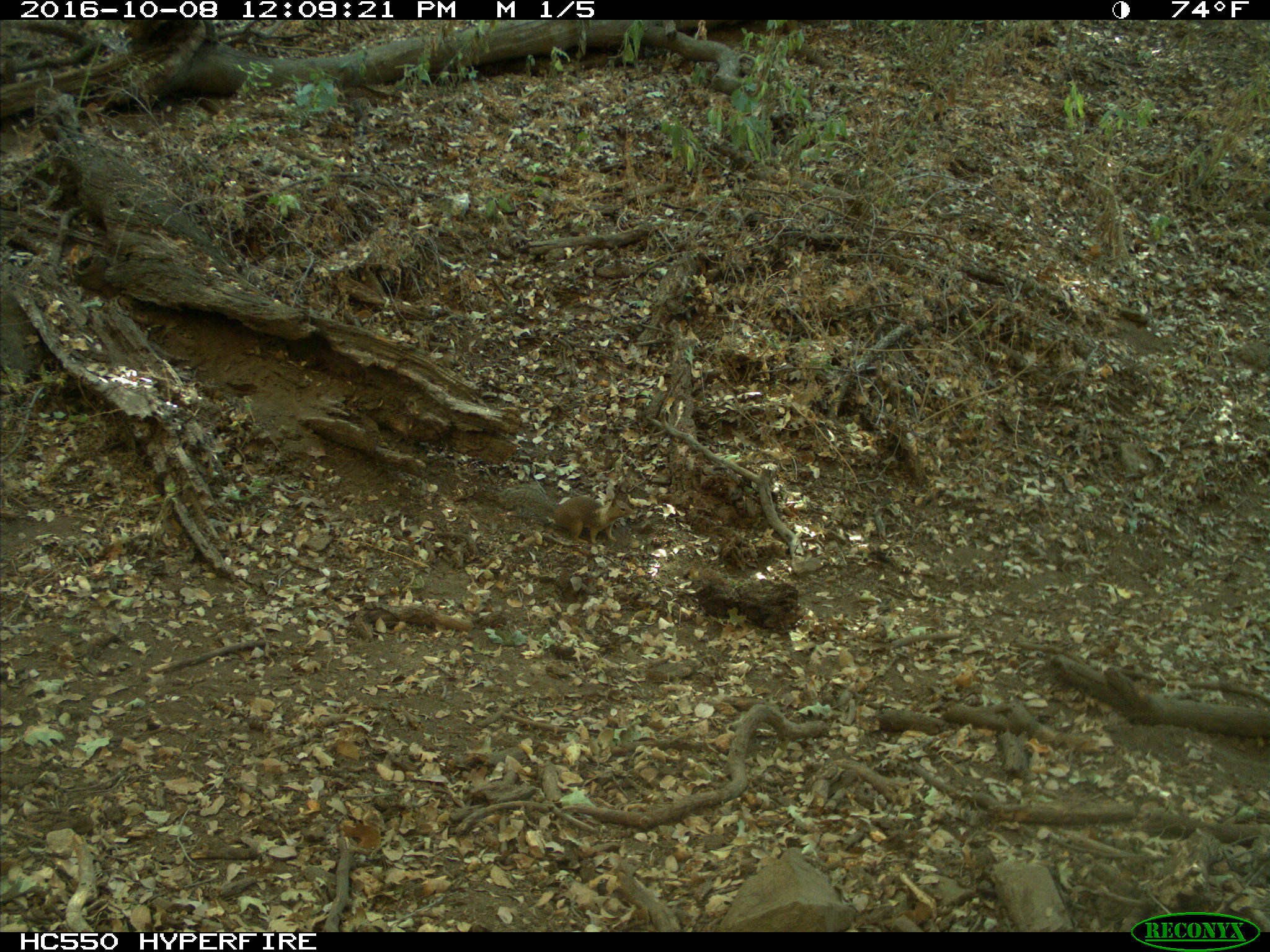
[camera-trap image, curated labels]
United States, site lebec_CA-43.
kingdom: Animalia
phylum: Chordata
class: Mammalia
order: Rodentia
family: Sciuridae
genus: Otospermophilus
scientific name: Otospermophilus beecheyi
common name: california ground squirrel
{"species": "Otospermophilus beecheyi (california ground squirrel)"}